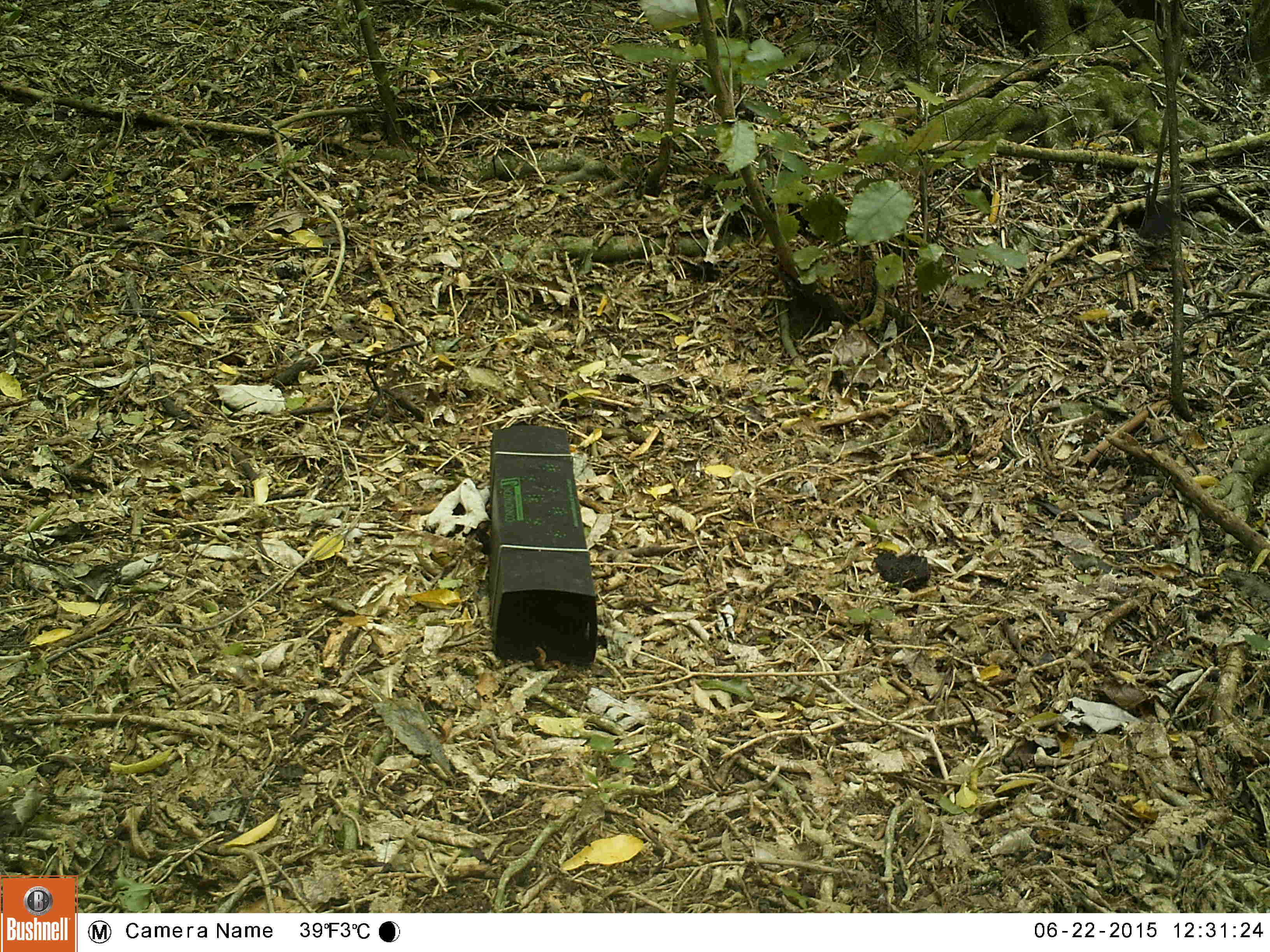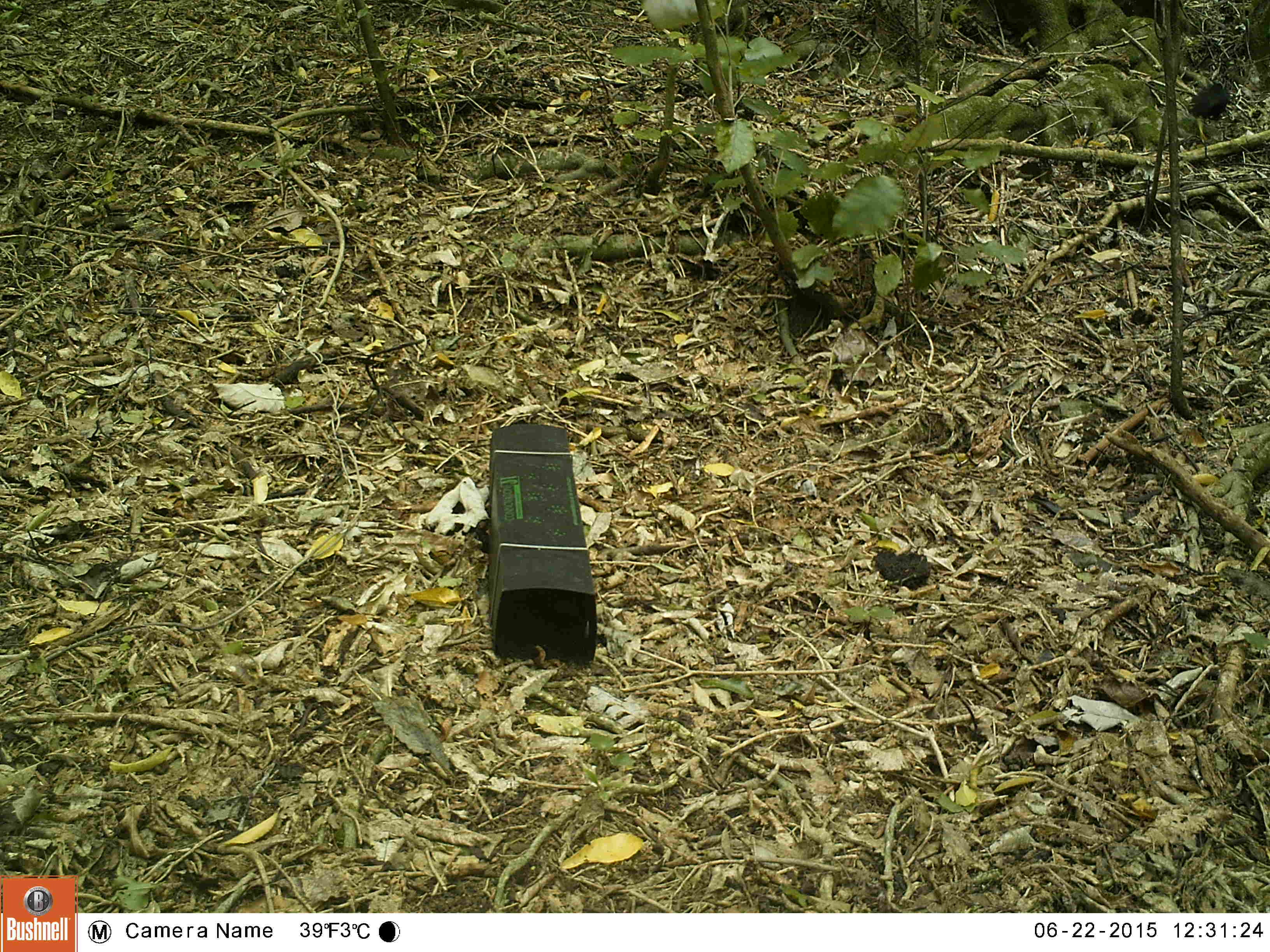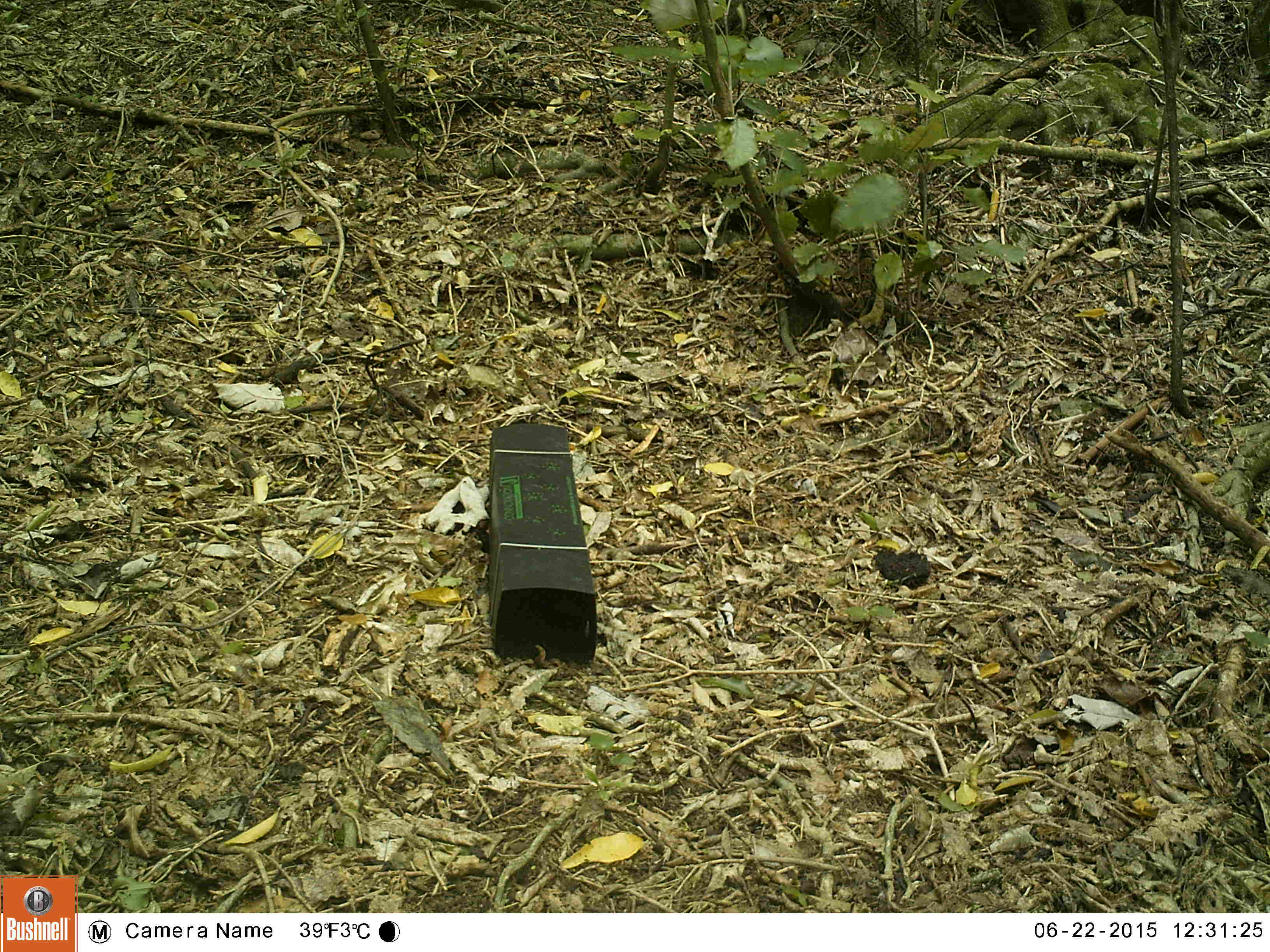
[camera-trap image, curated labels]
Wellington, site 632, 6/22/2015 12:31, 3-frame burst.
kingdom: Animalia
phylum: Chordata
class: Aves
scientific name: Aves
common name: bird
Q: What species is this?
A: Bird (Aves).